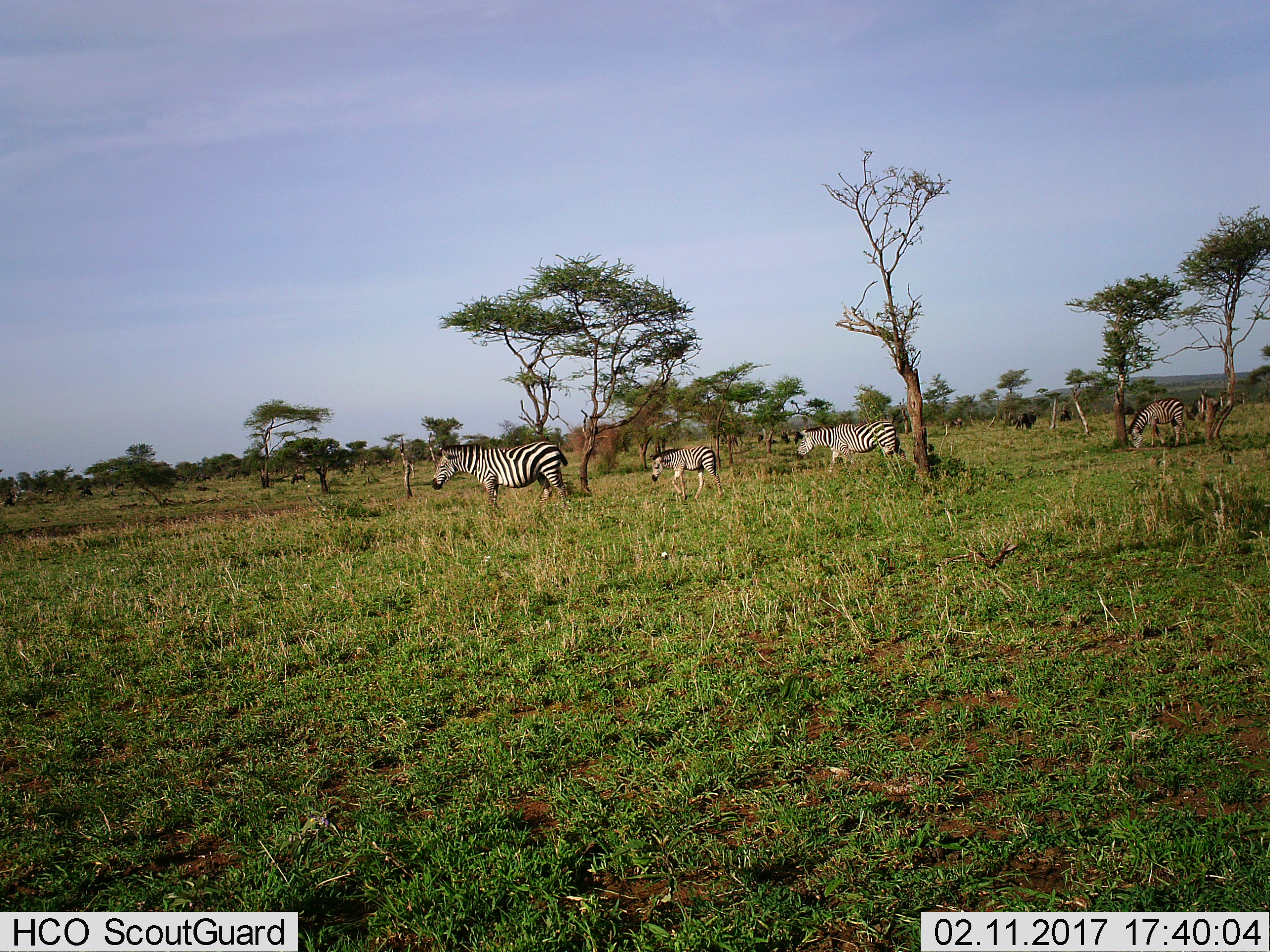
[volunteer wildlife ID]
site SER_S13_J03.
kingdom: Animalia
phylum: Chordata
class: Mammalia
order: Perissodactyla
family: Equidae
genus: Equus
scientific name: Equus quagga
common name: plains zebra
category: zebraplains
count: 4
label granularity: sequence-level